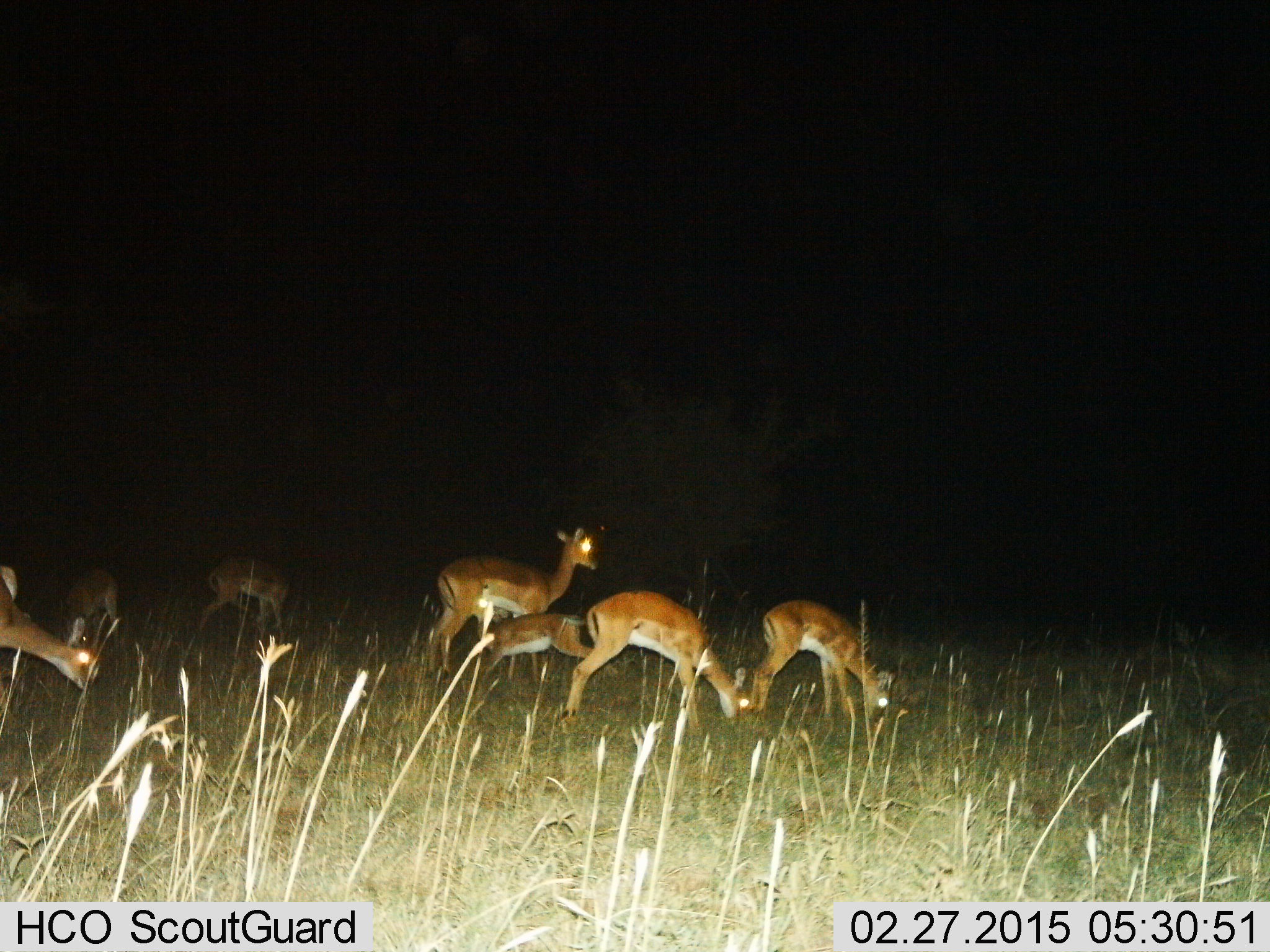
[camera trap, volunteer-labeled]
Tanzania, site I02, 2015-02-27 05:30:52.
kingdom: Animalia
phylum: Chordata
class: Mammalia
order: Artiodactyla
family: Bovidae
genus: Nanger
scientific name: Nanger granti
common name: grant's gazelle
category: gazellegrants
Gazellegrants (grant's gazelle) (Nanger granti), count 7. Behavior (volunteer vote fractions): standing 60%, resting 0%, moving 20%, interacting 0%. Young present (vote fraction): 50%. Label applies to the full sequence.